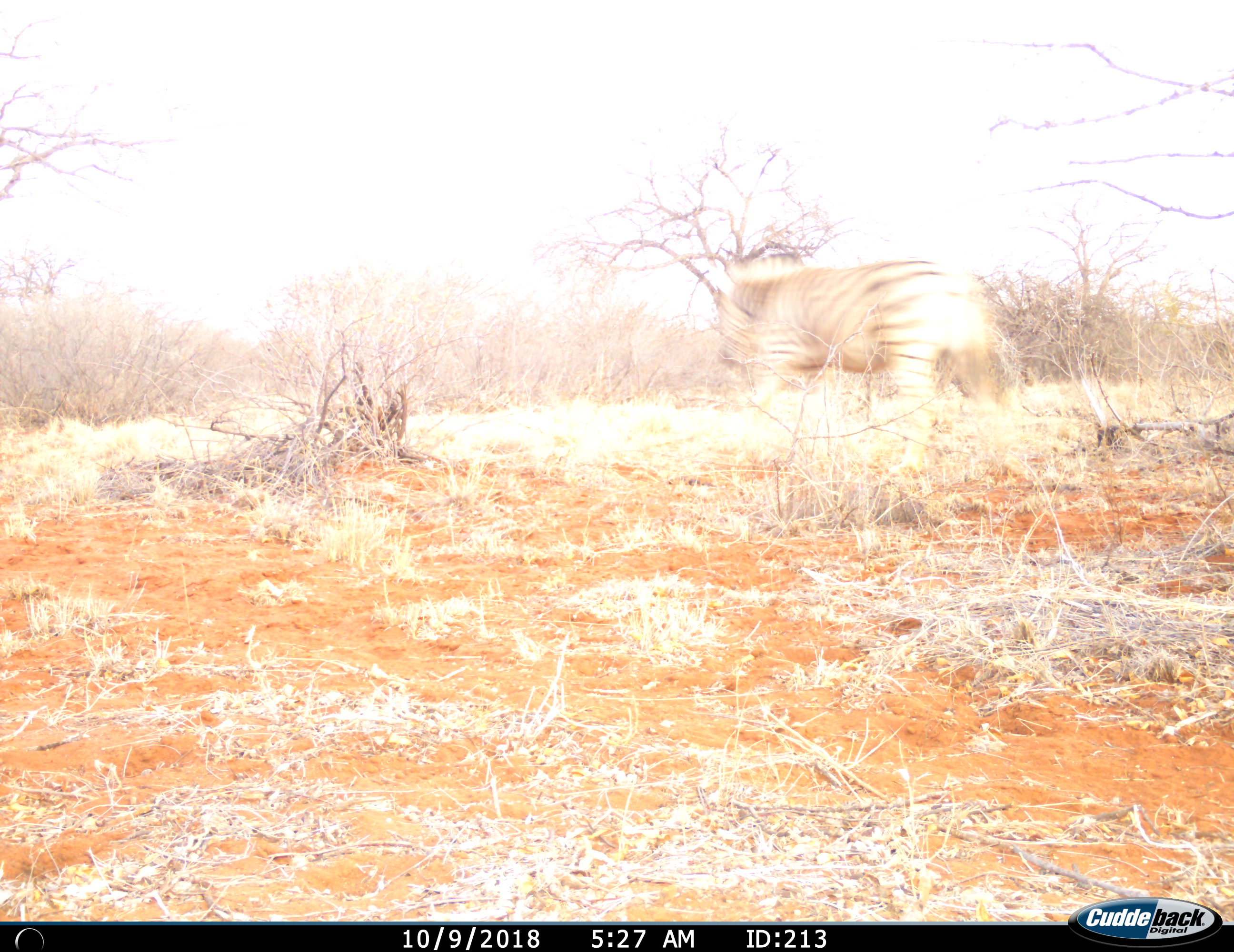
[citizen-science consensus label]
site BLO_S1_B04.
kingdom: Animalia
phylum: Chordata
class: Mammalia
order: Perissodactyla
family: Equidae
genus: Equus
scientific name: Equus quagga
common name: plains zebra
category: zebraplains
Zebraplains (plains zebra) (Equus quagga), count 1. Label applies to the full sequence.